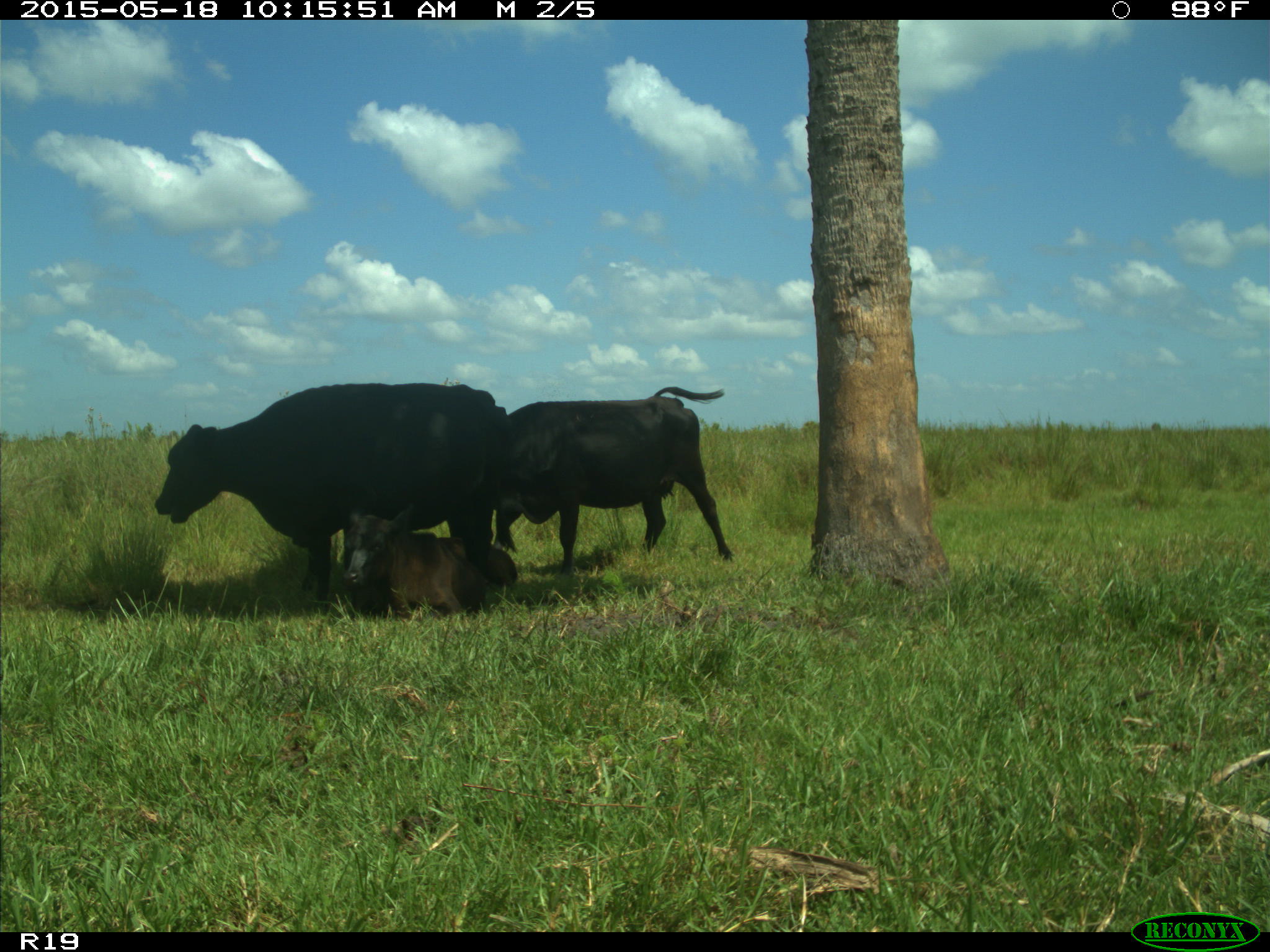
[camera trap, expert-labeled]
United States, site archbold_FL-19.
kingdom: Animalia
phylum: Chordata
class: Mammalia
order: Artiodactyla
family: Bovidae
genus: Bos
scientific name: Bos taurus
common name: domestic cow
Bos taurus (domestic cow).